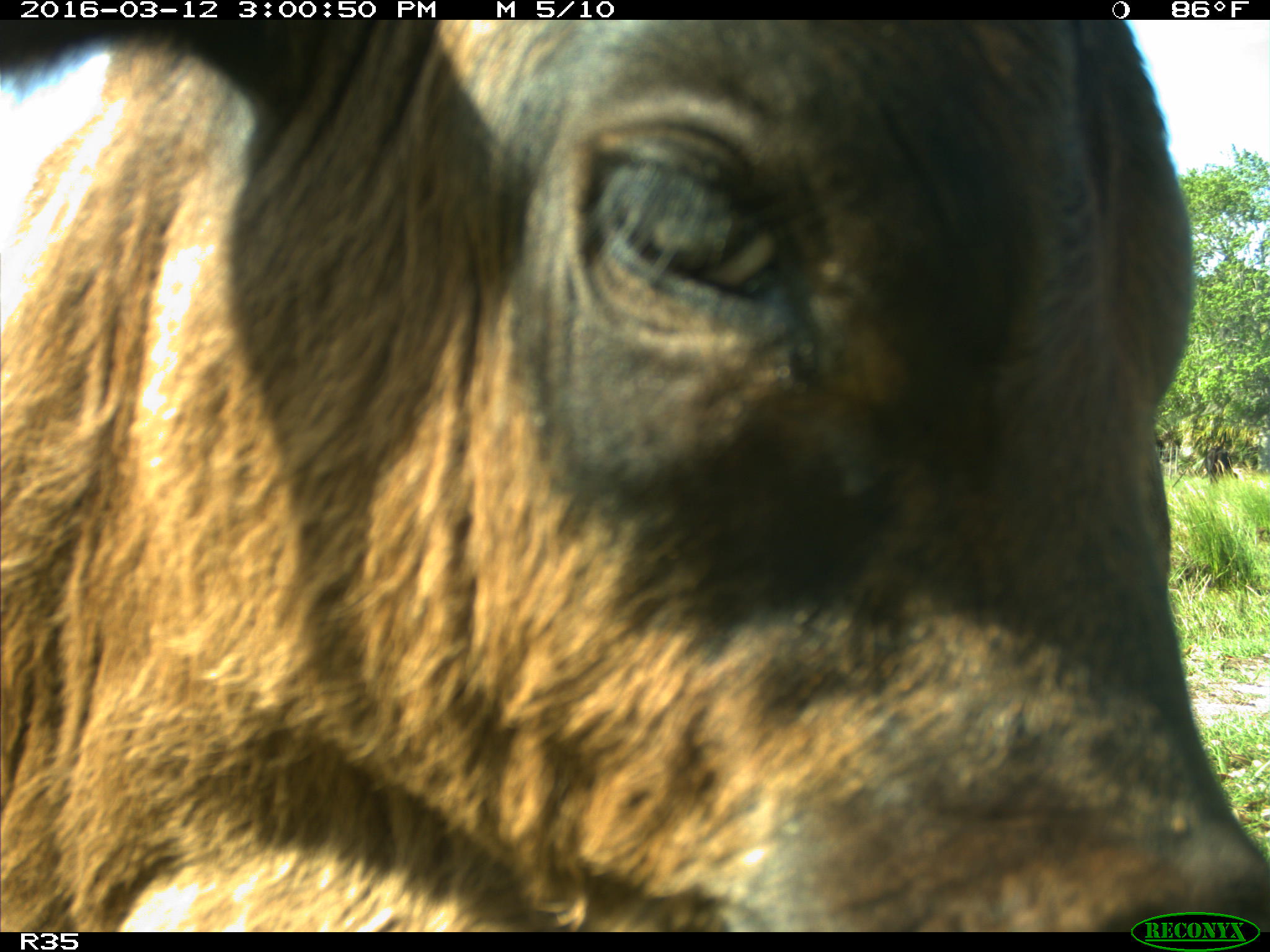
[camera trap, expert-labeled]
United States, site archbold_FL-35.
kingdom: Animalia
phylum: Chordata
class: Mammalia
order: Artiodactyla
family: Bovidae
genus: Bos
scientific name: Bos taurus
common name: domestic cow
Bos taurus (domestic cow).